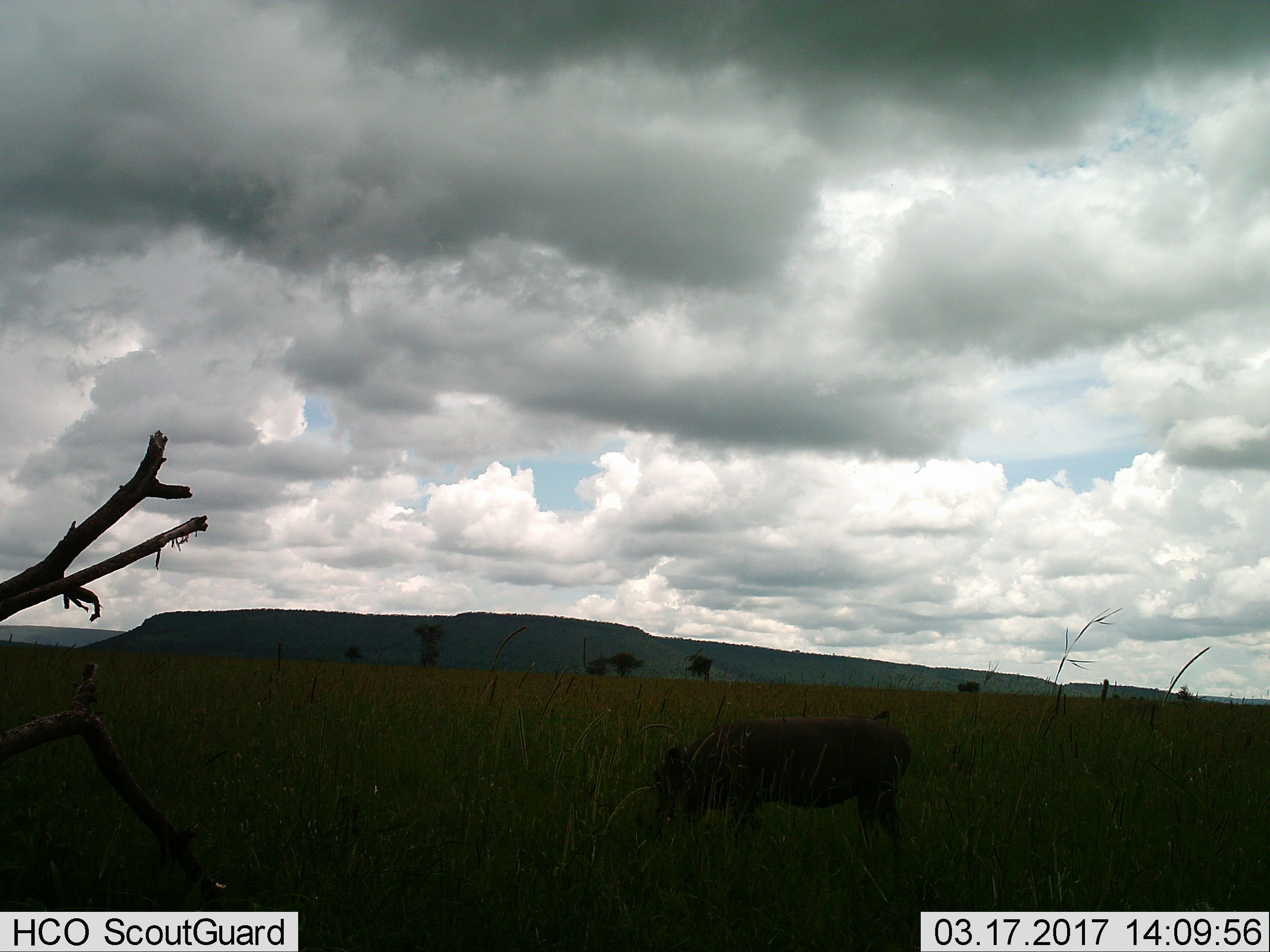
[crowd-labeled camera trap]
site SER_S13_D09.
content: unidentified animal